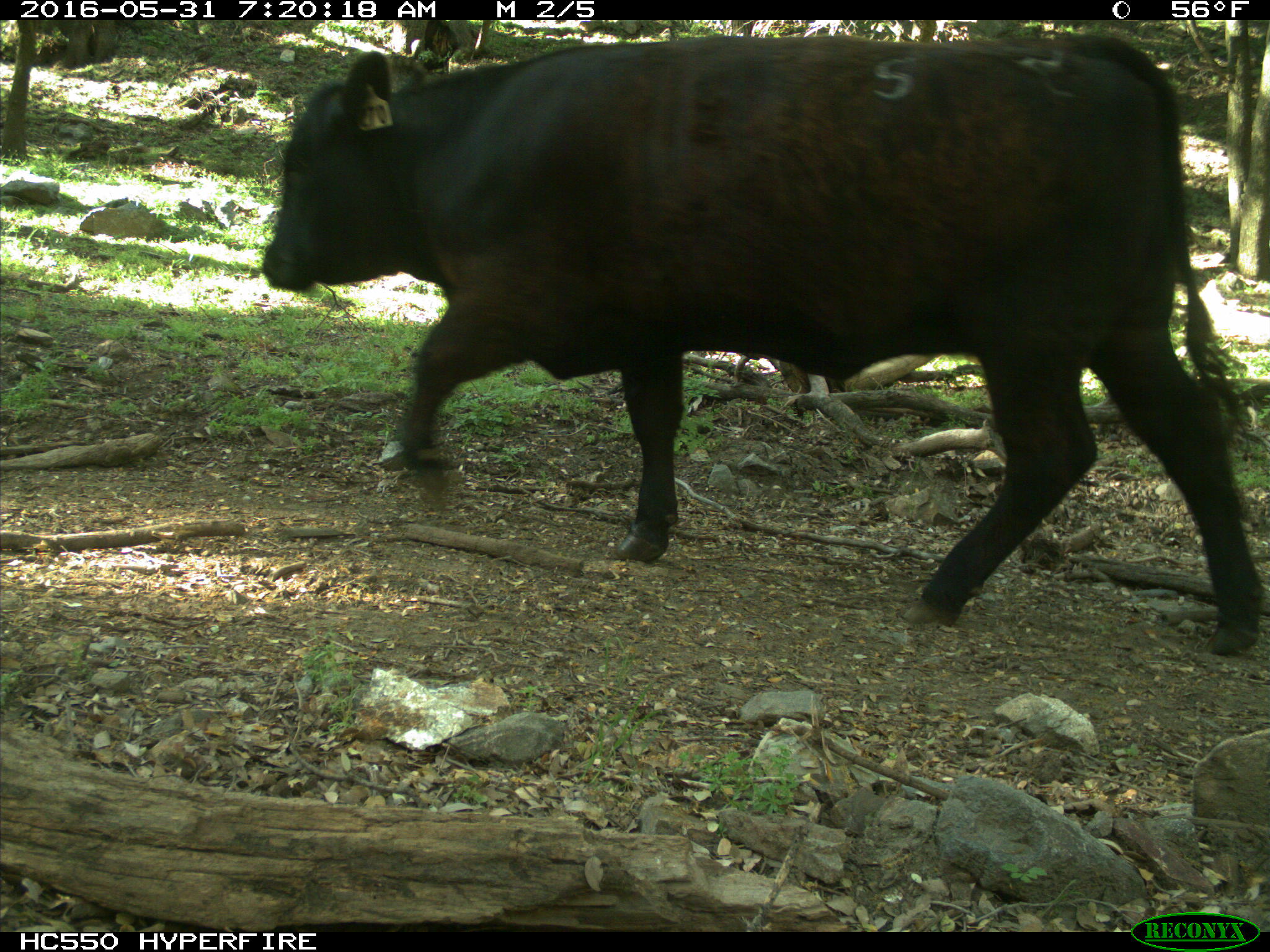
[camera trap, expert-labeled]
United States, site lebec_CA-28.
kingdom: Animalia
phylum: Chordata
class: Mammalia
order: Artiodactyla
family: Bovidae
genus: Bos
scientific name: Bos taurus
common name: domestic cow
Bos taurus (domestic cow).